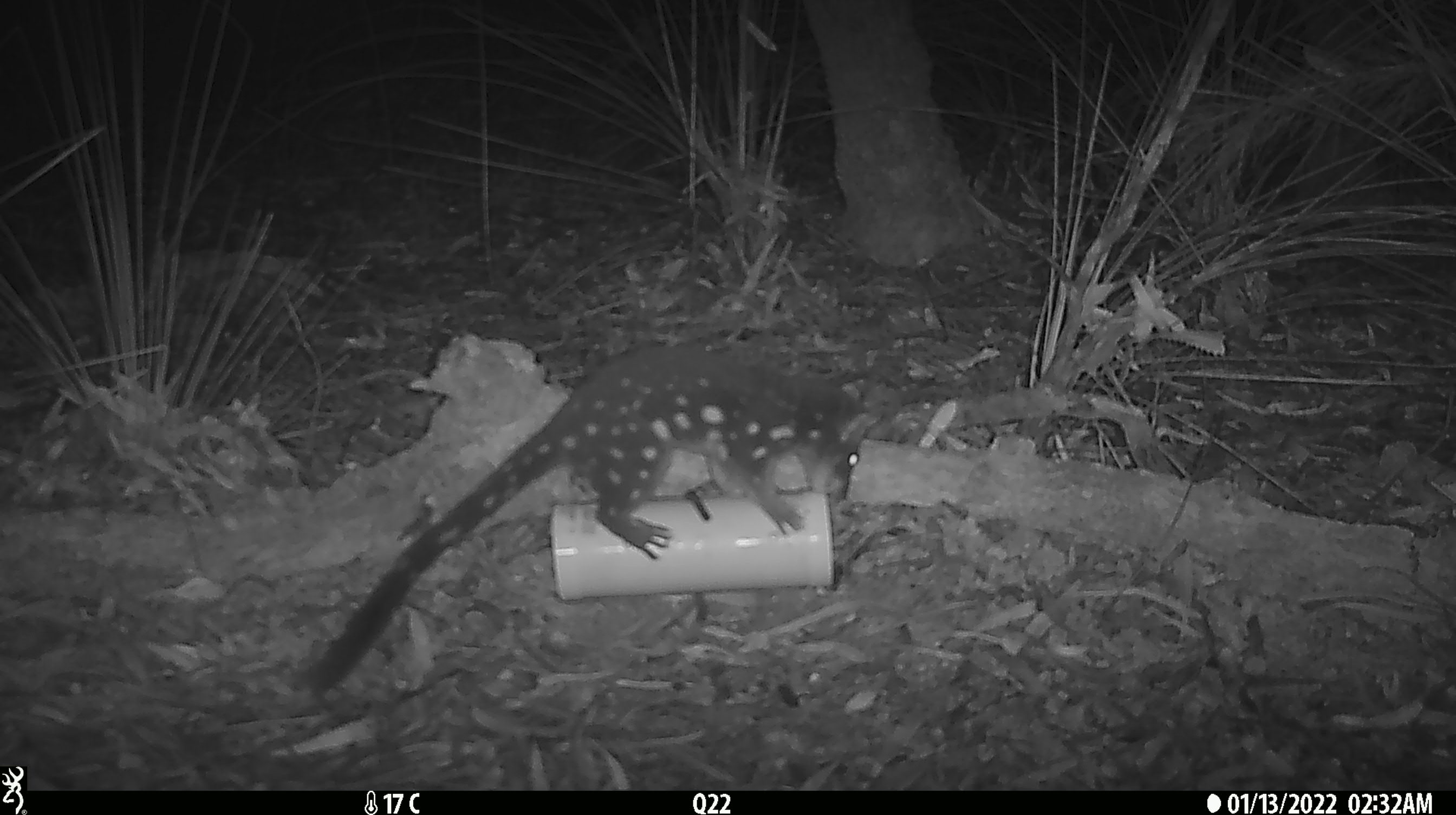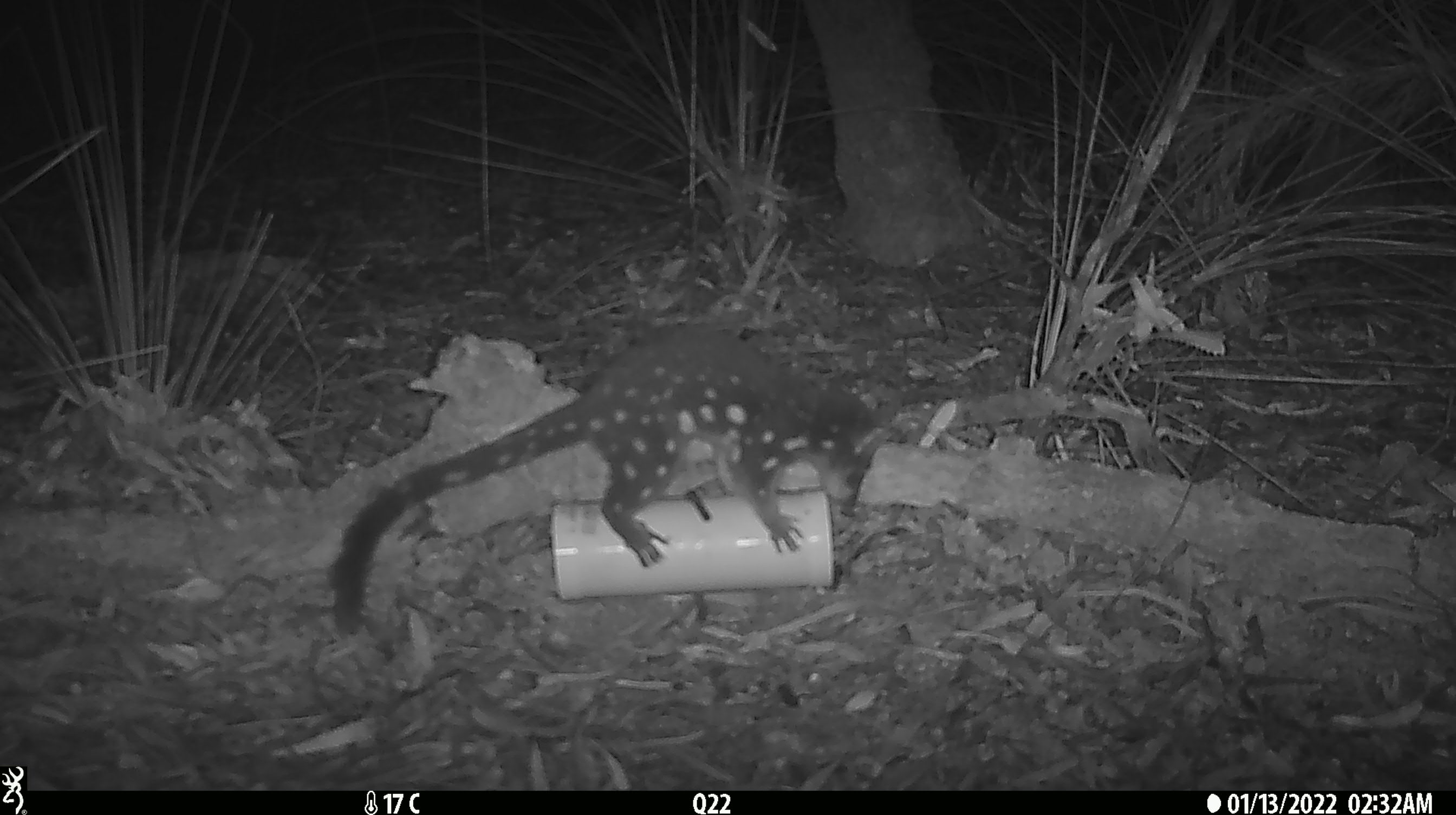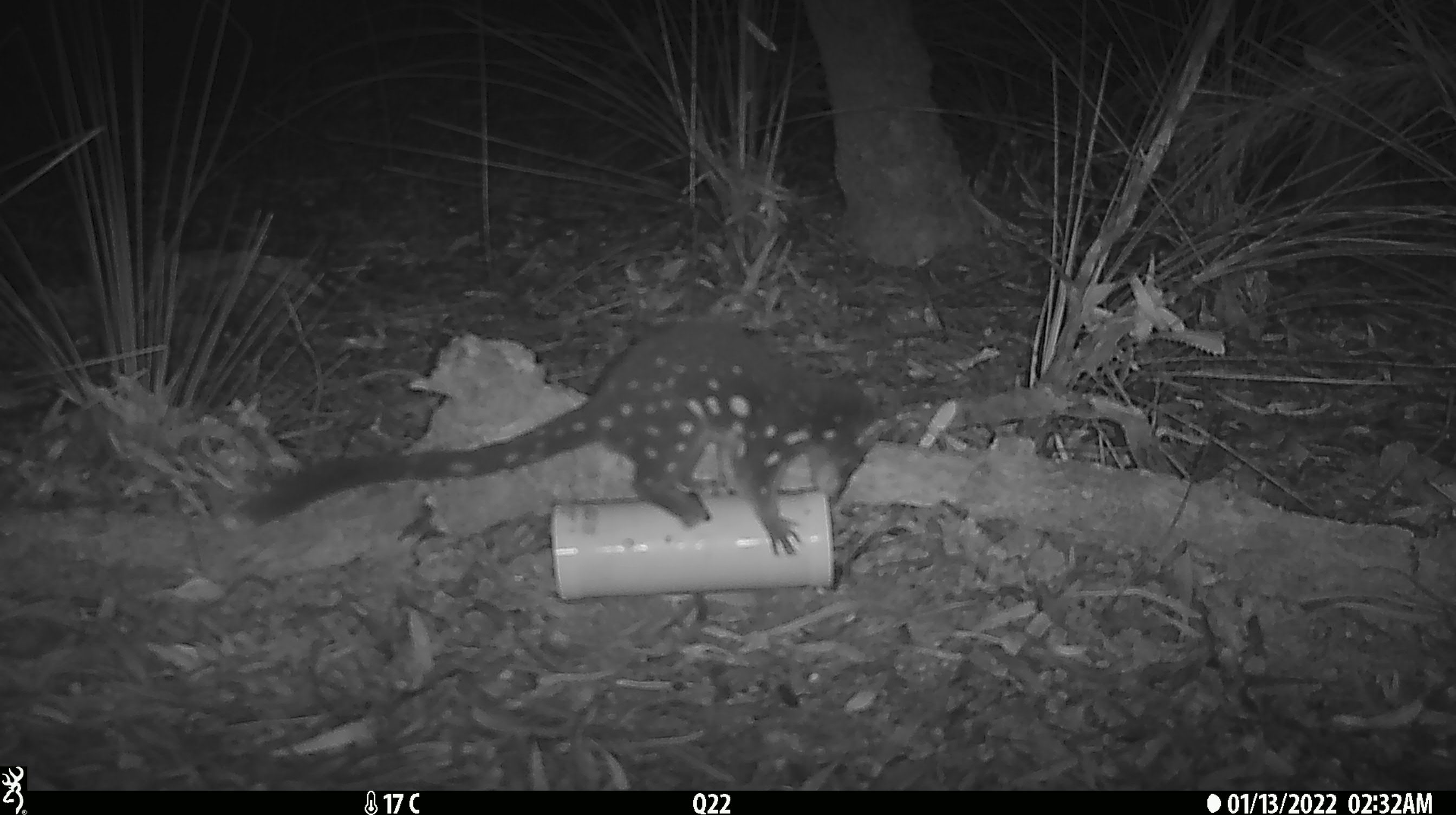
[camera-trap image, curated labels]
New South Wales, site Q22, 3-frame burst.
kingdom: Animalia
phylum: Chordata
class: Mammalia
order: Dasyuromorphia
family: Dasyuridae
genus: Dasyurus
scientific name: Dasyurus maculatus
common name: spotted-tailed quoll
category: quoll